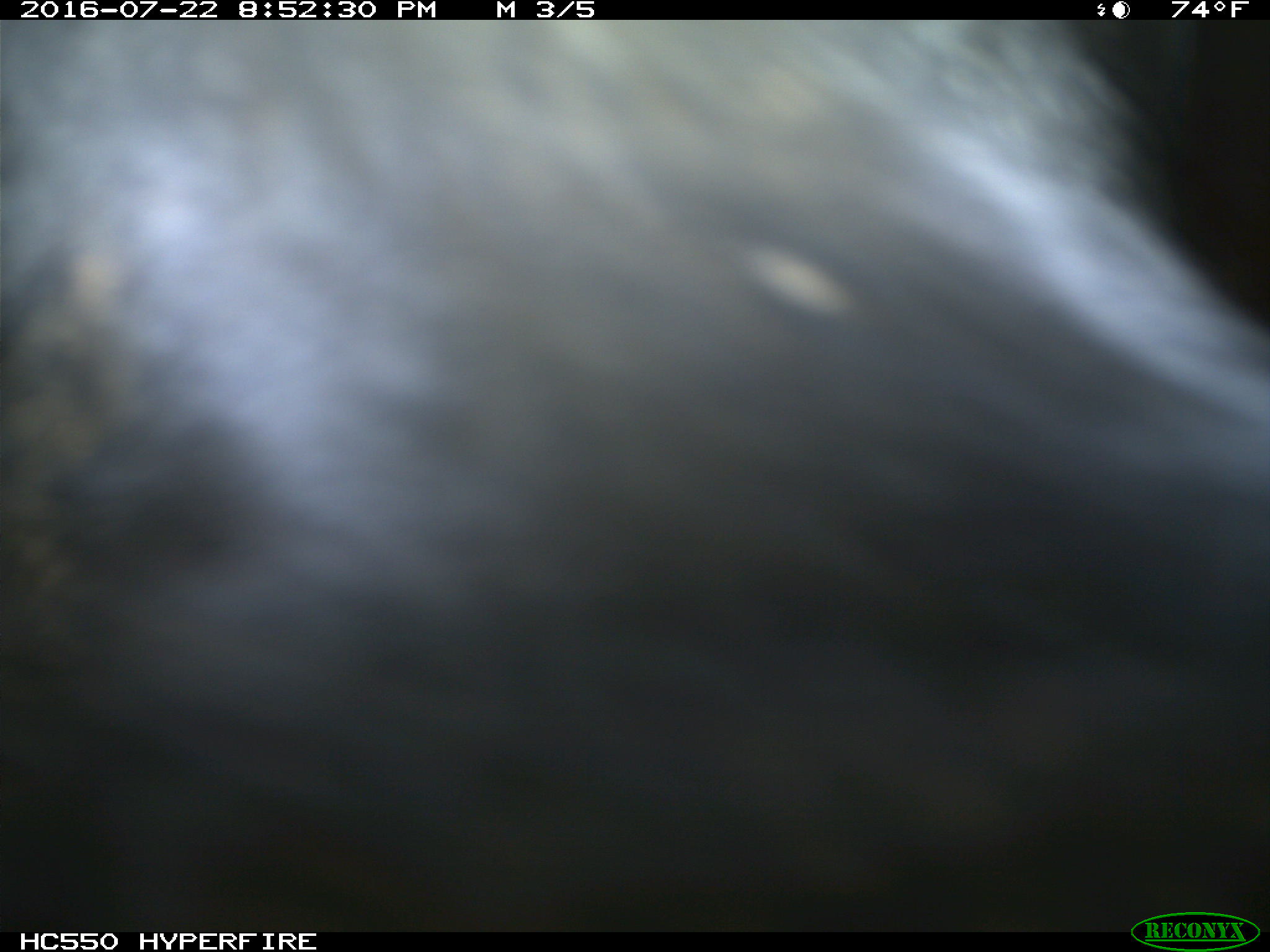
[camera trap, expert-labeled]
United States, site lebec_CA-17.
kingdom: Animalia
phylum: Chordata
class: Mammalia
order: Artiodactyla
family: Bovidae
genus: Bos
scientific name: Bos taurus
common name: domestic cow